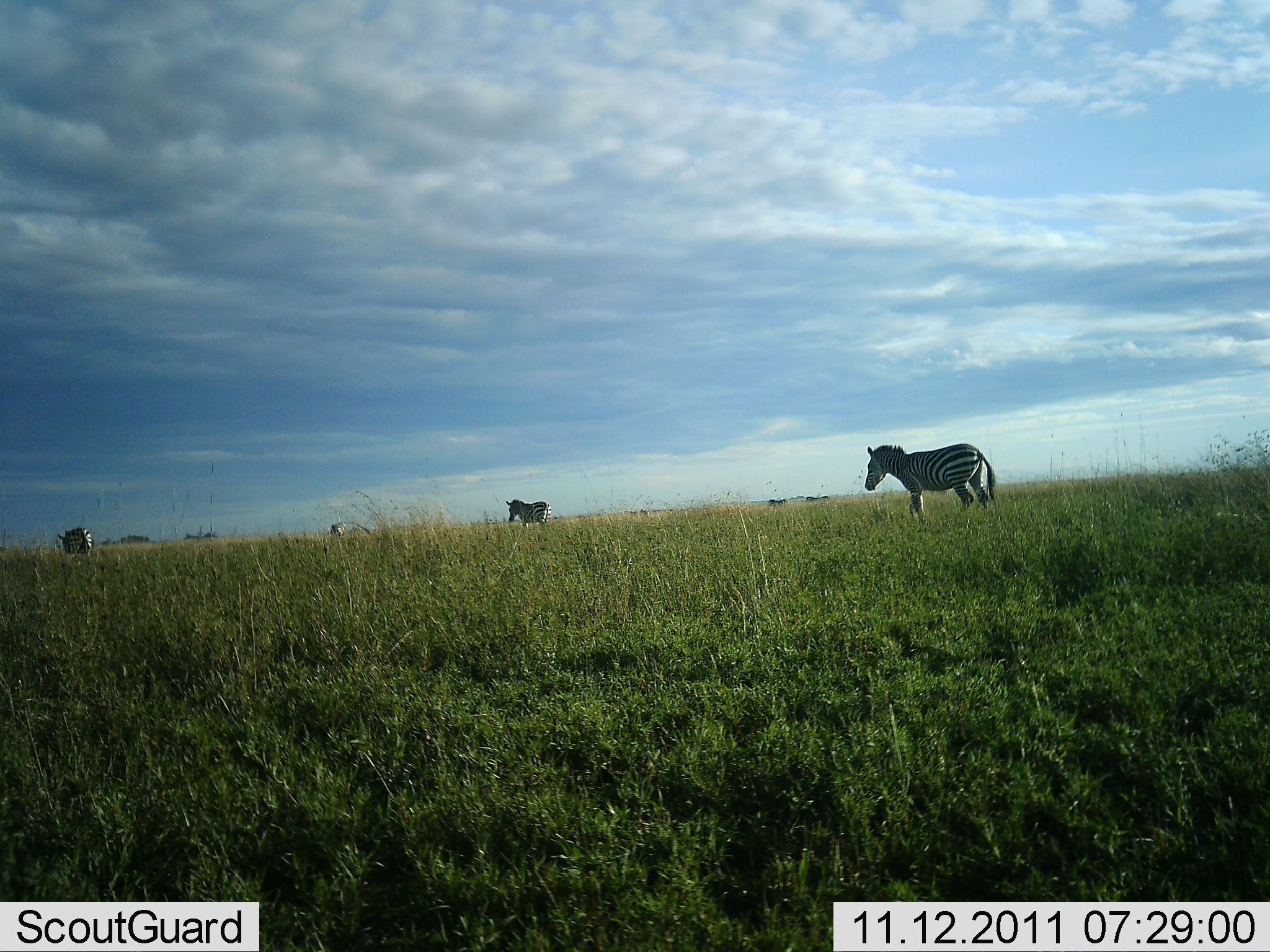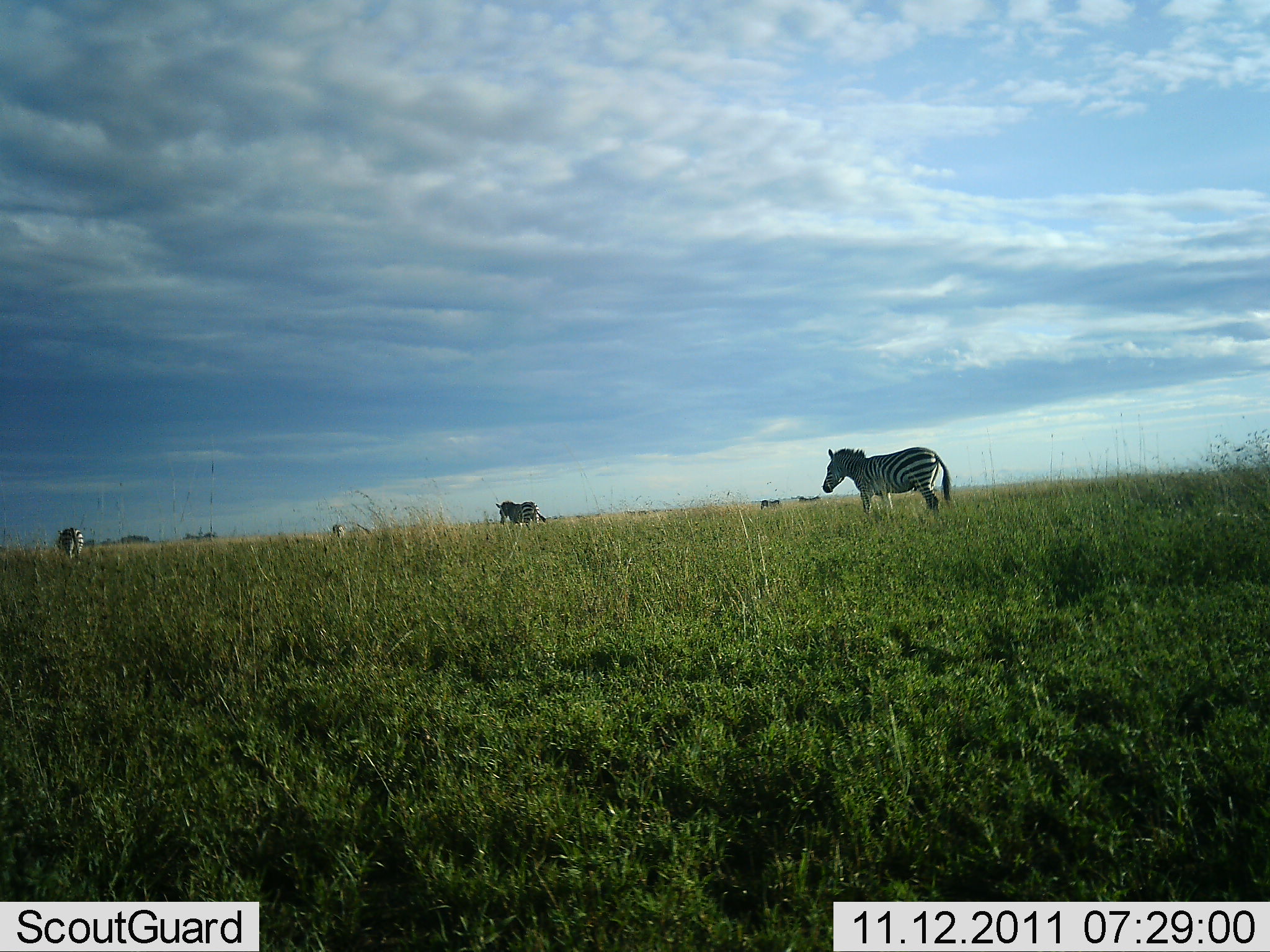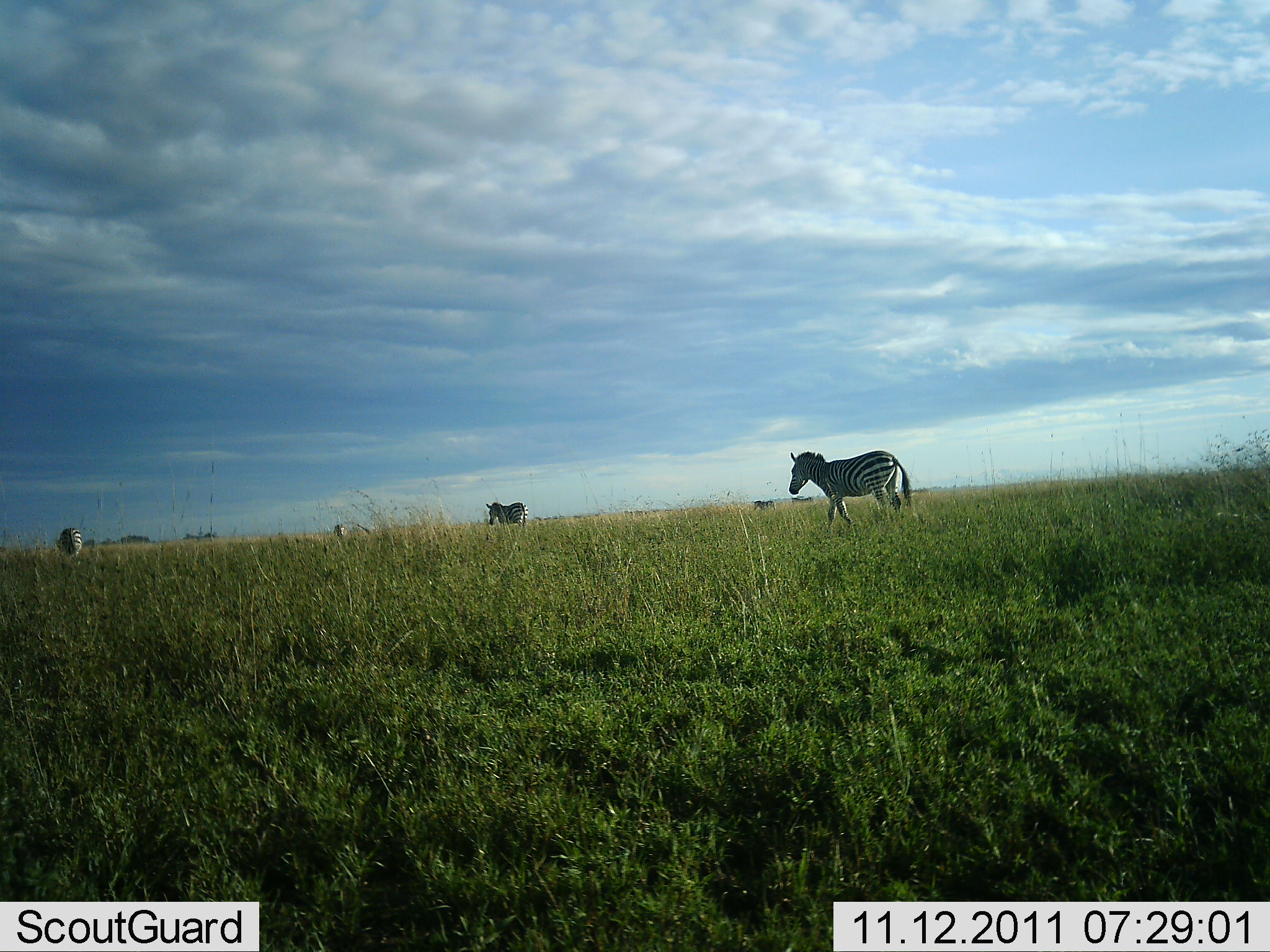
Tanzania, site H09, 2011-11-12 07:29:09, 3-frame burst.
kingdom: Animalia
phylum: Chordata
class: Mammalia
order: Perissodactyla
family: Equidae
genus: Equus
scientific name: Equus quagga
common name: plains zebra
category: zebra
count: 4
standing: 10%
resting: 0%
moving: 90%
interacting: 0%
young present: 0%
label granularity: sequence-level